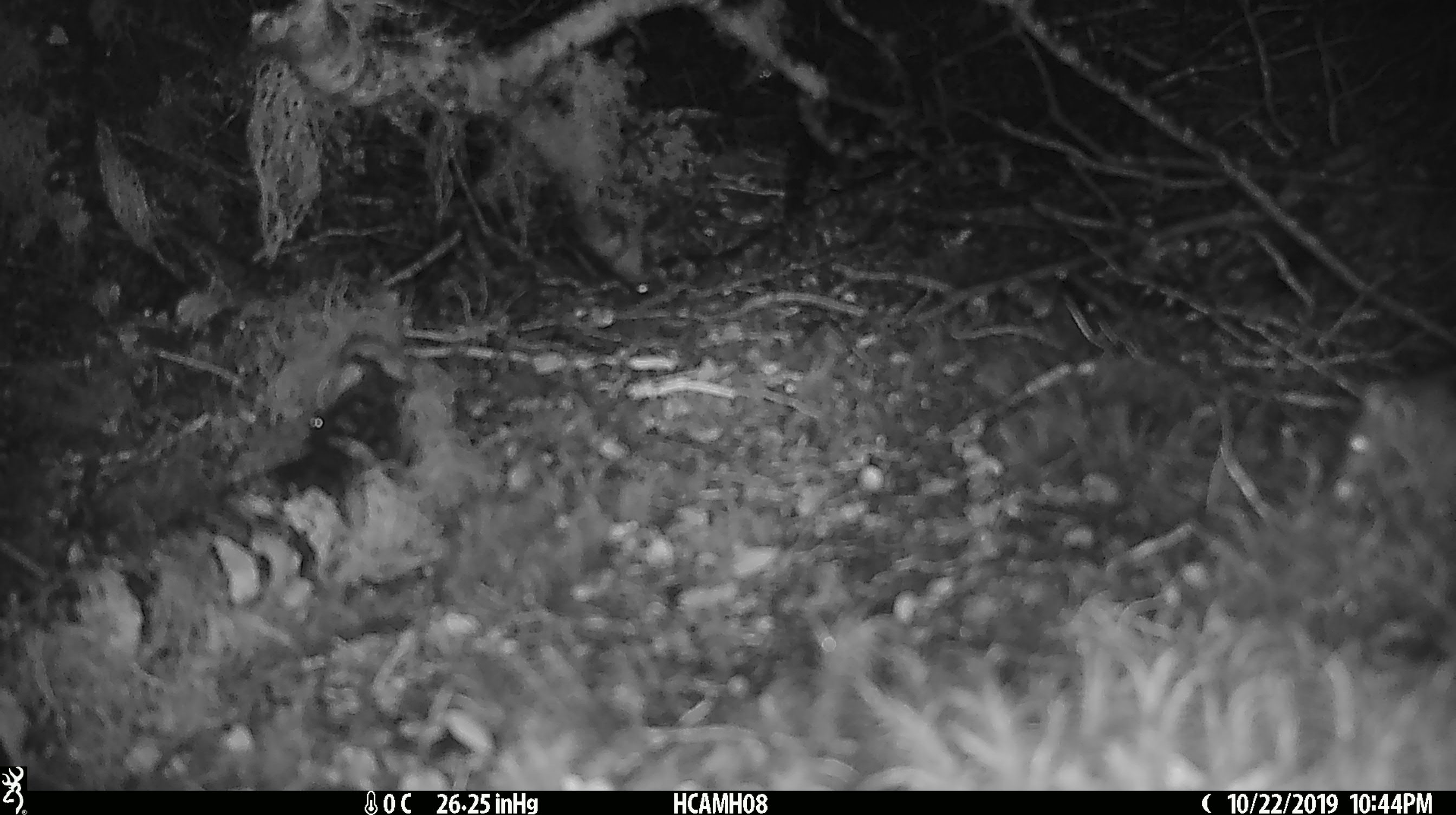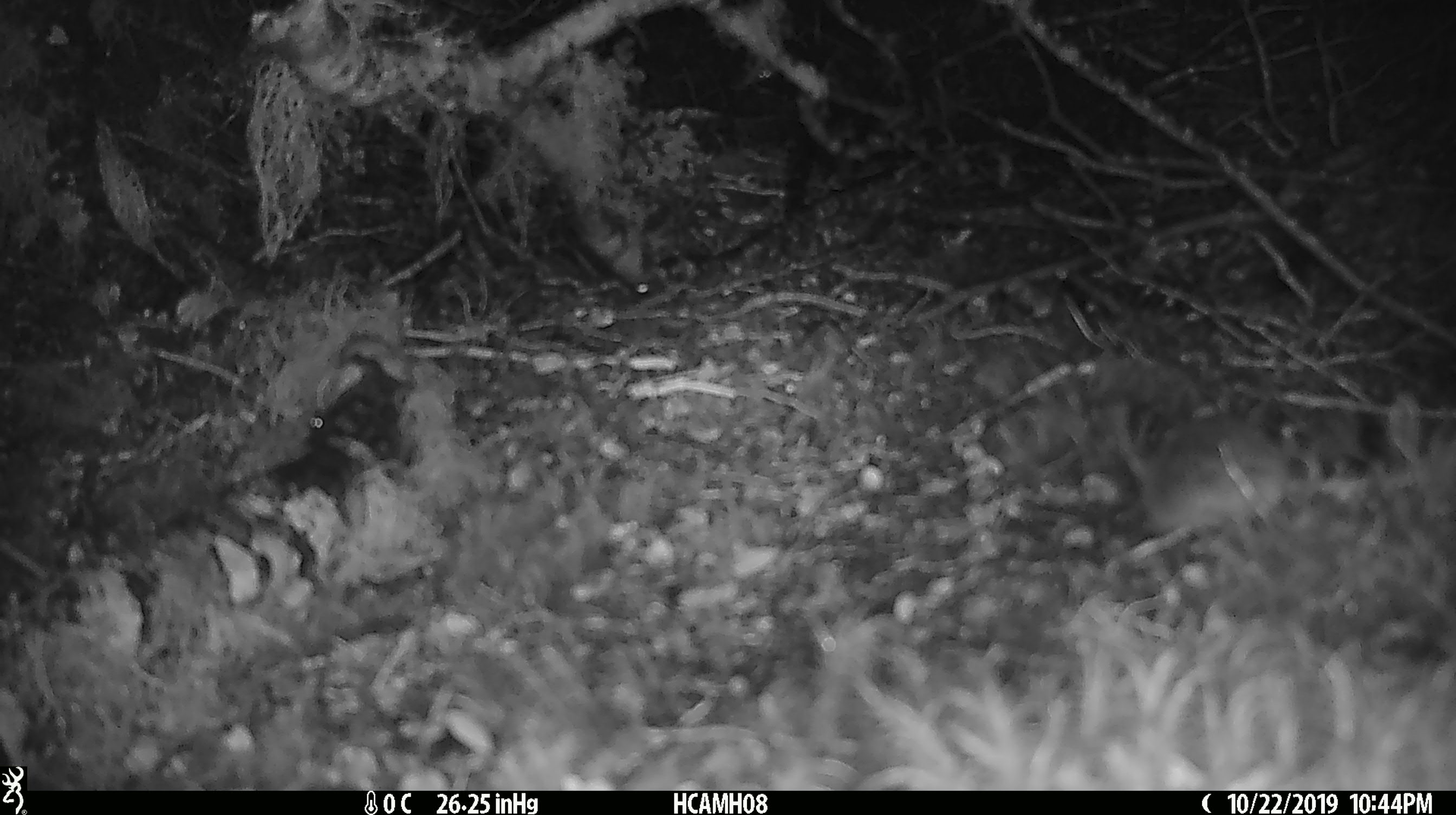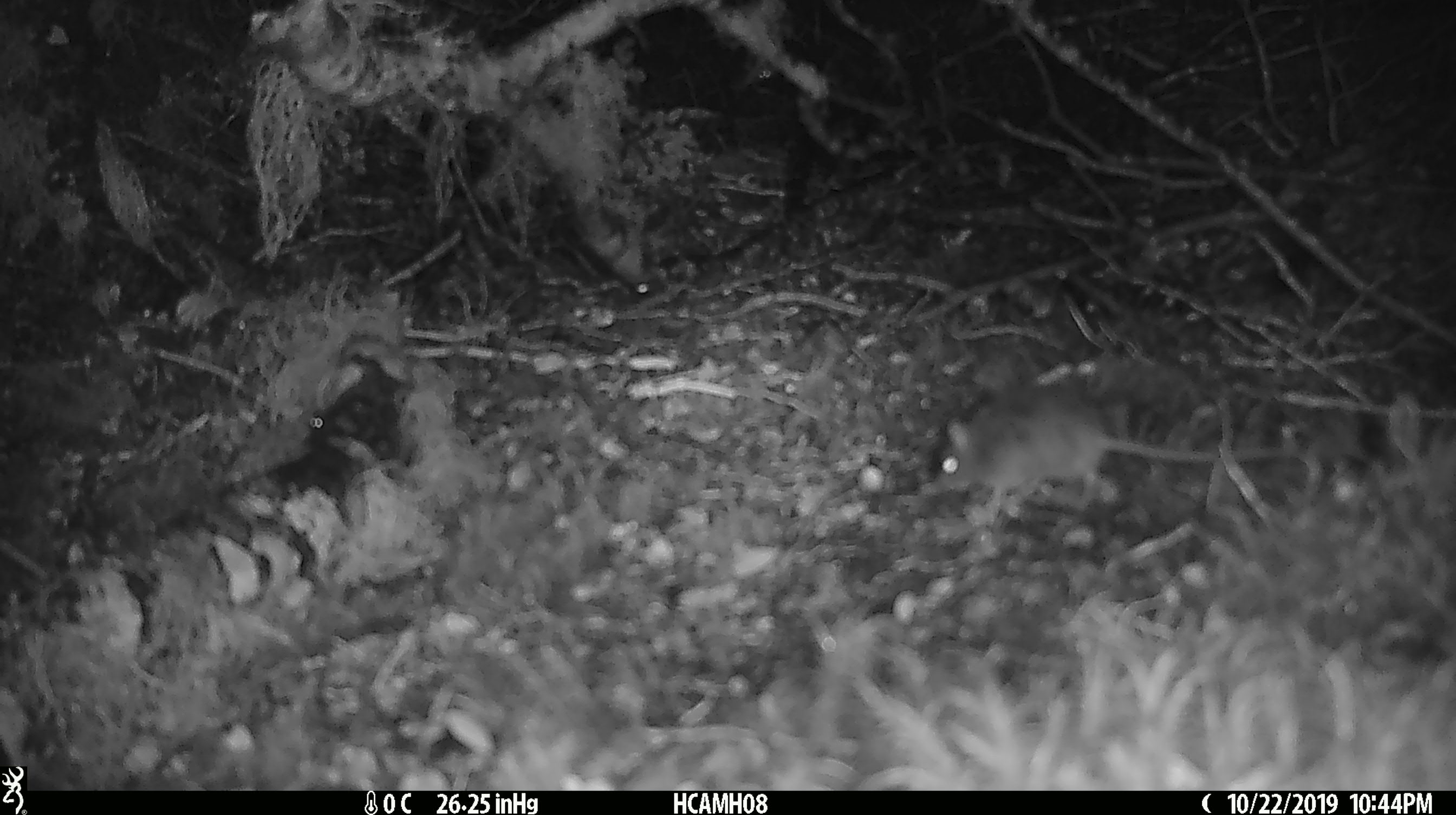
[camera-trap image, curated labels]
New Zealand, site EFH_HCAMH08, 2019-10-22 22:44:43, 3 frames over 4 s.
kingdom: Animalia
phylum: Chordata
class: Mammalia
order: Rodentia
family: Muridae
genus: Mus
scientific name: Mus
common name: mouse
Mouse (Mus).